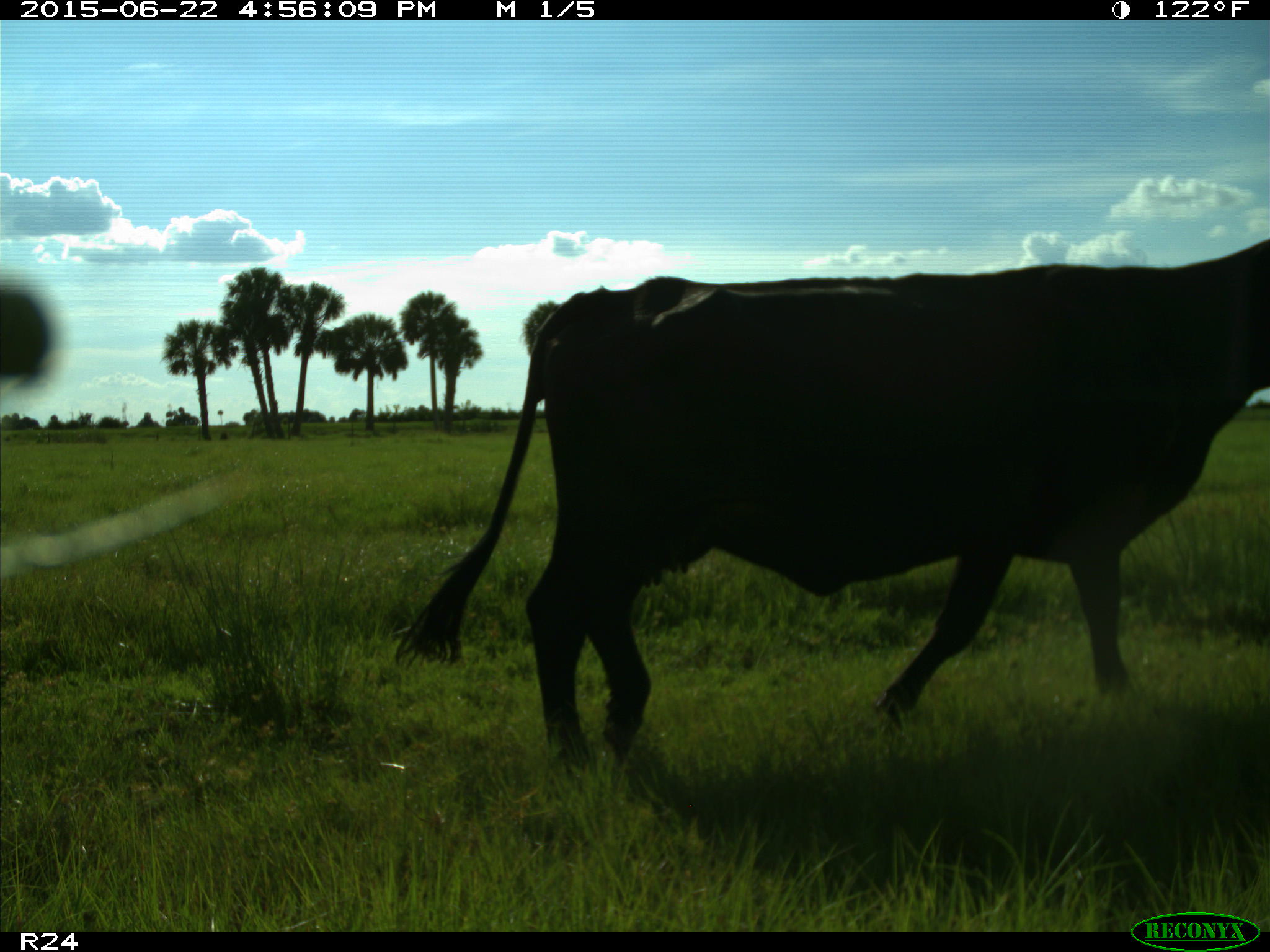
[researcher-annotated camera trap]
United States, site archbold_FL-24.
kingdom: Animalia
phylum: Chordata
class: Mammalia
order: Artiodactyla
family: Bovidae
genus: Bos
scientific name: Bos taurus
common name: domestic cow